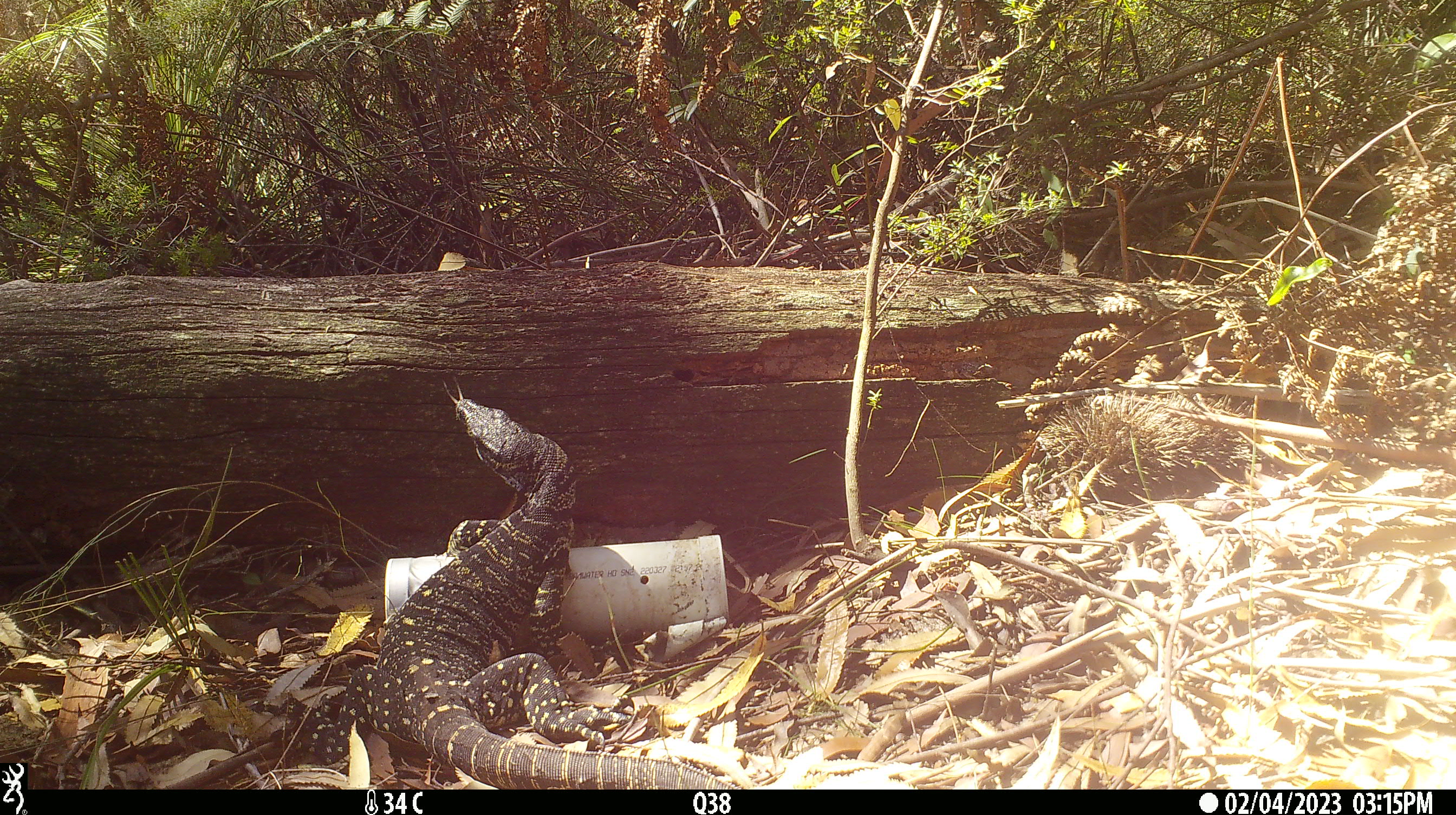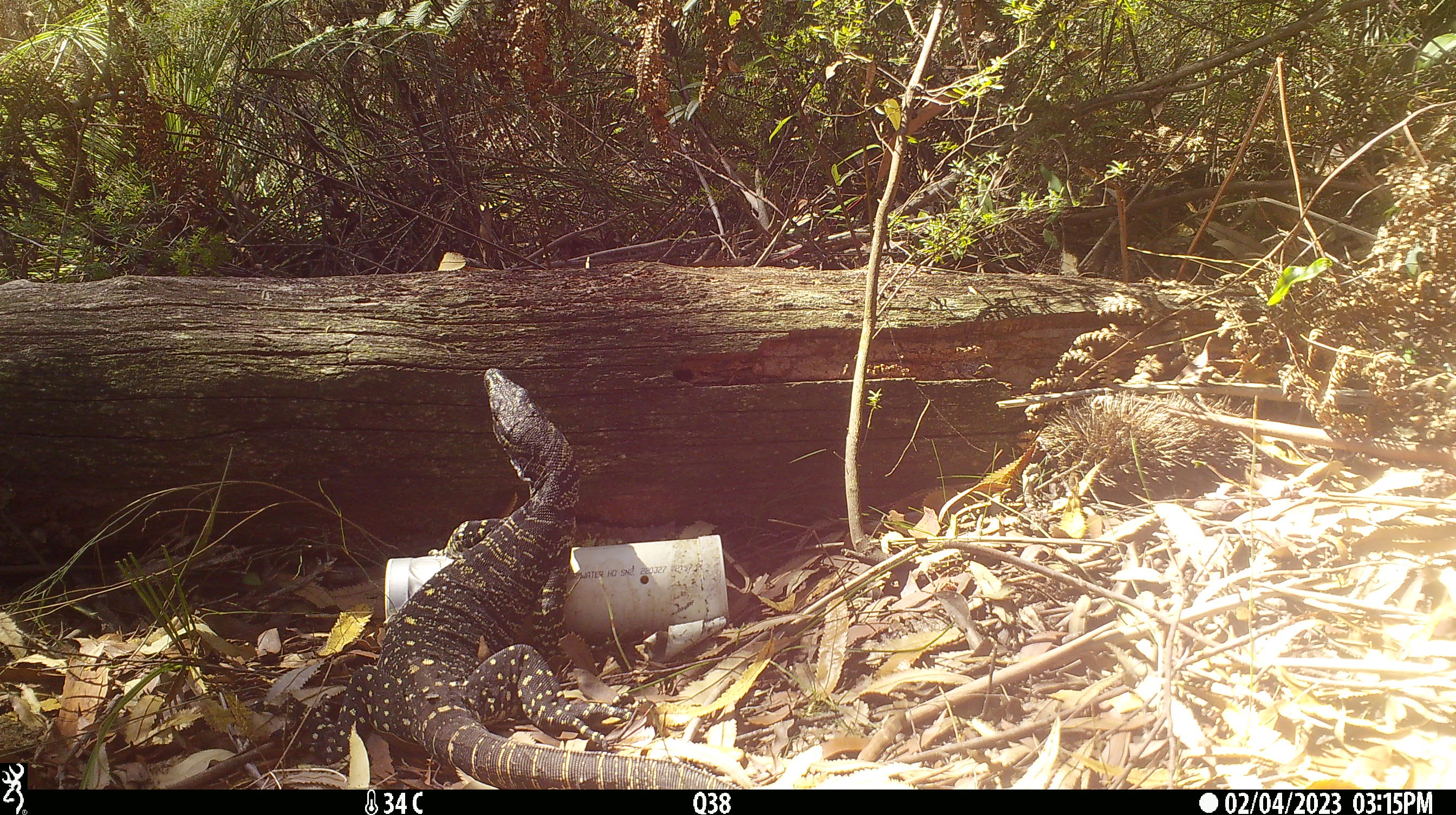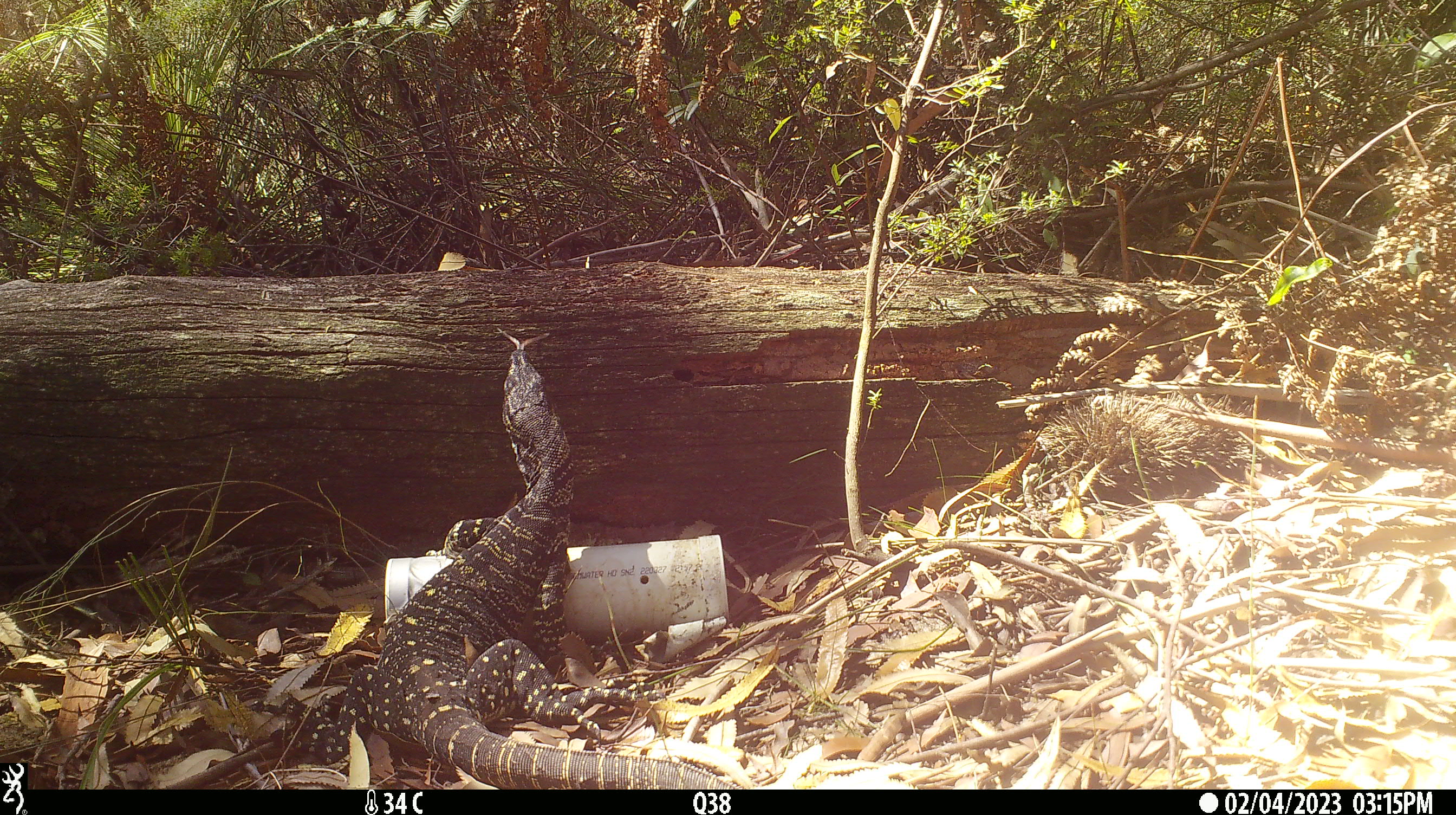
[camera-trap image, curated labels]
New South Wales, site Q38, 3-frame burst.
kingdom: Animalia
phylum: Chordata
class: Reptilia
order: Squamata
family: Varanidae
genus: Varanus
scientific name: Varanus varius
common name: lace monitor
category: goanna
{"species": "goanna (lace monitor) (Varanus varius)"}